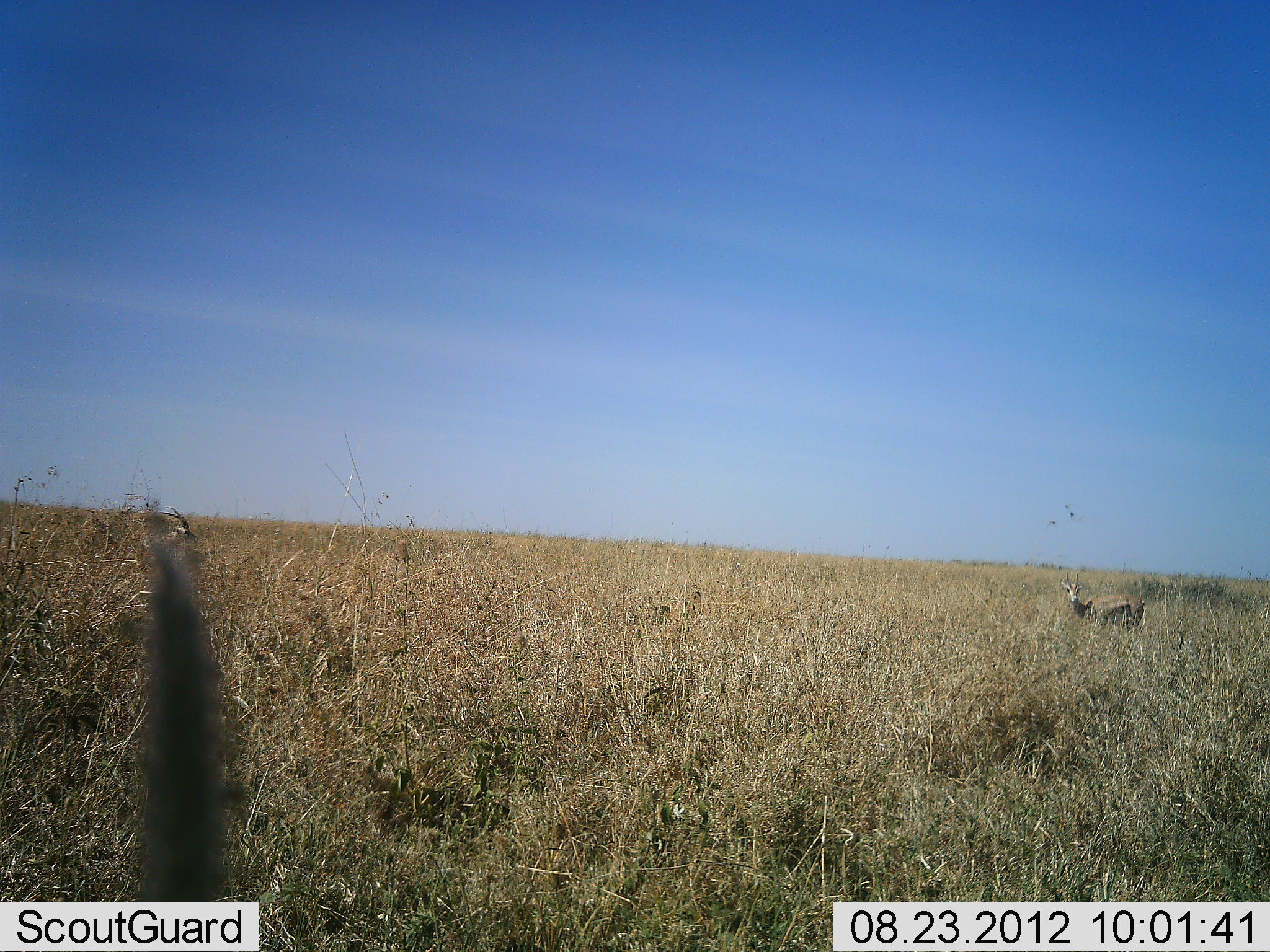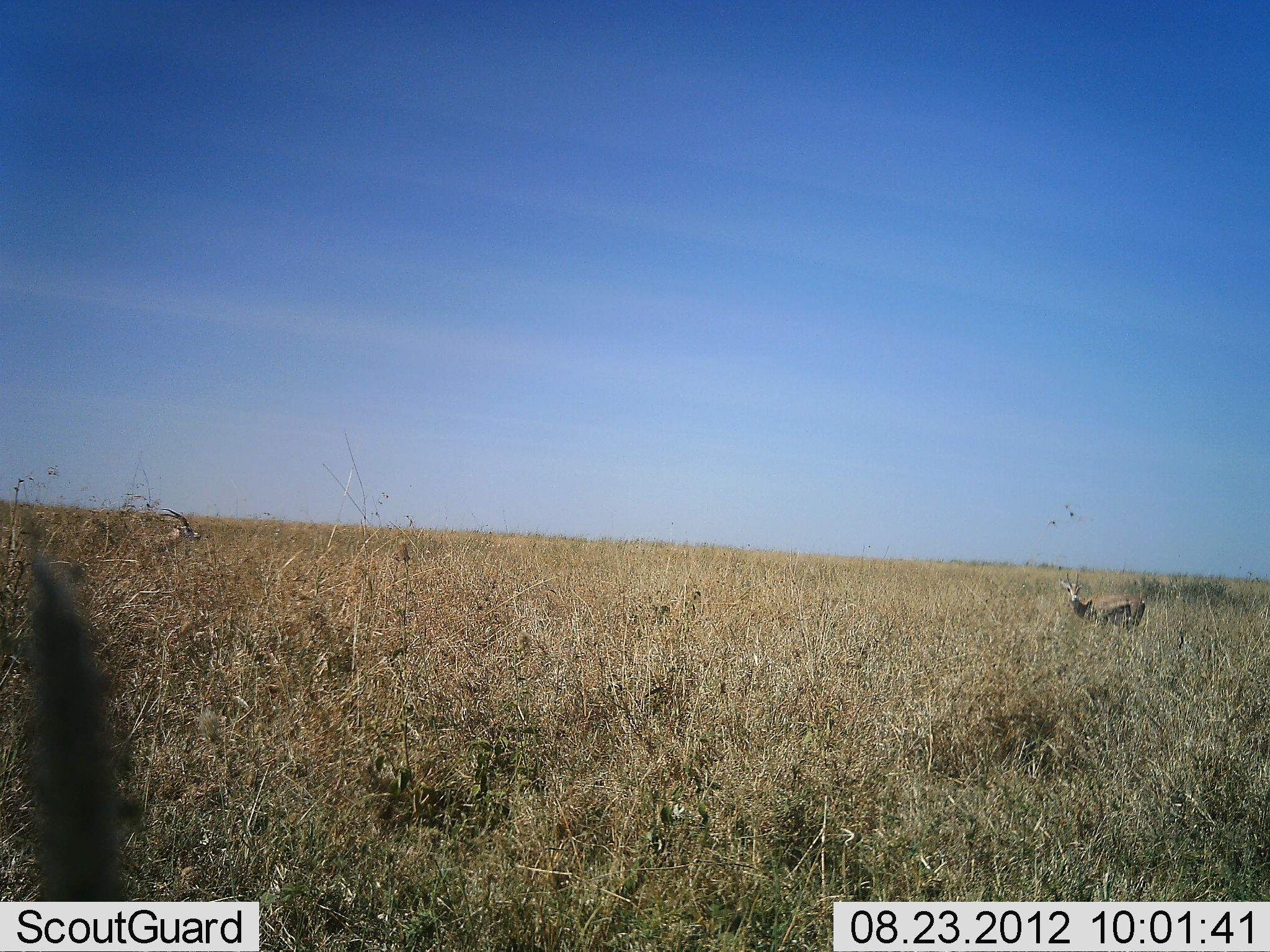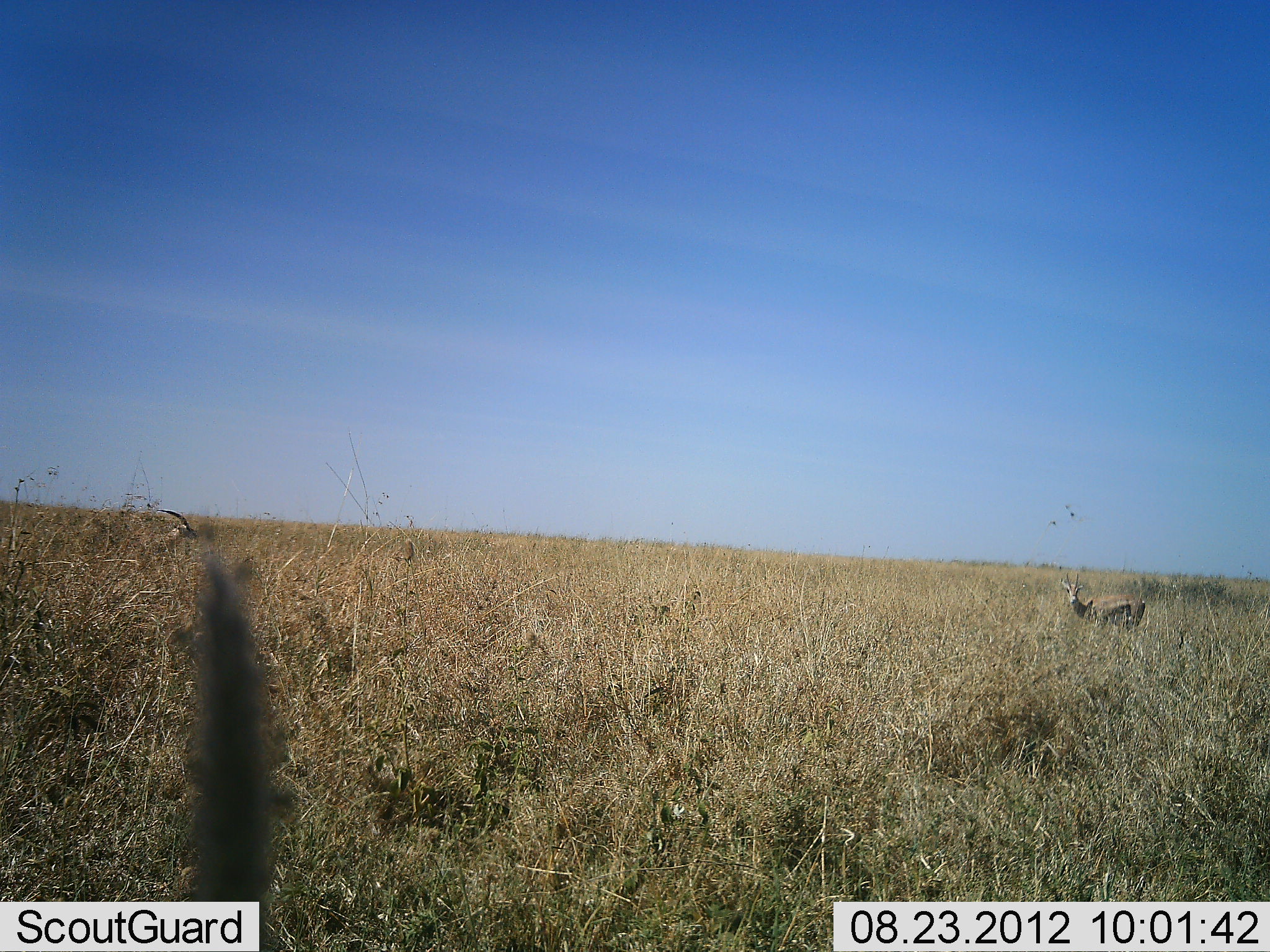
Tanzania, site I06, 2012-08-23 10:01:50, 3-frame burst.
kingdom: Animalia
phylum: Chordata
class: Mammalia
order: Artiodactyla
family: Bovidae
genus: Eudorcas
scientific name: Eudorcas thomsonii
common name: thomson's gazelle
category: gazellethomsons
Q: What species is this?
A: Gazellethomsons (thomson's gazelle) (Eudorcas thomsonii).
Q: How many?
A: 2.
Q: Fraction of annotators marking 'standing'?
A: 80%.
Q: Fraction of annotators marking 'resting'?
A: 0%.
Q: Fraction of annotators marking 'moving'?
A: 10%.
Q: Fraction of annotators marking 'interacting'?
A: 0%.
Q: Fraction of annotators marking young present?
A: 0%.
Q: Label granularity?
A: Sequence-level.